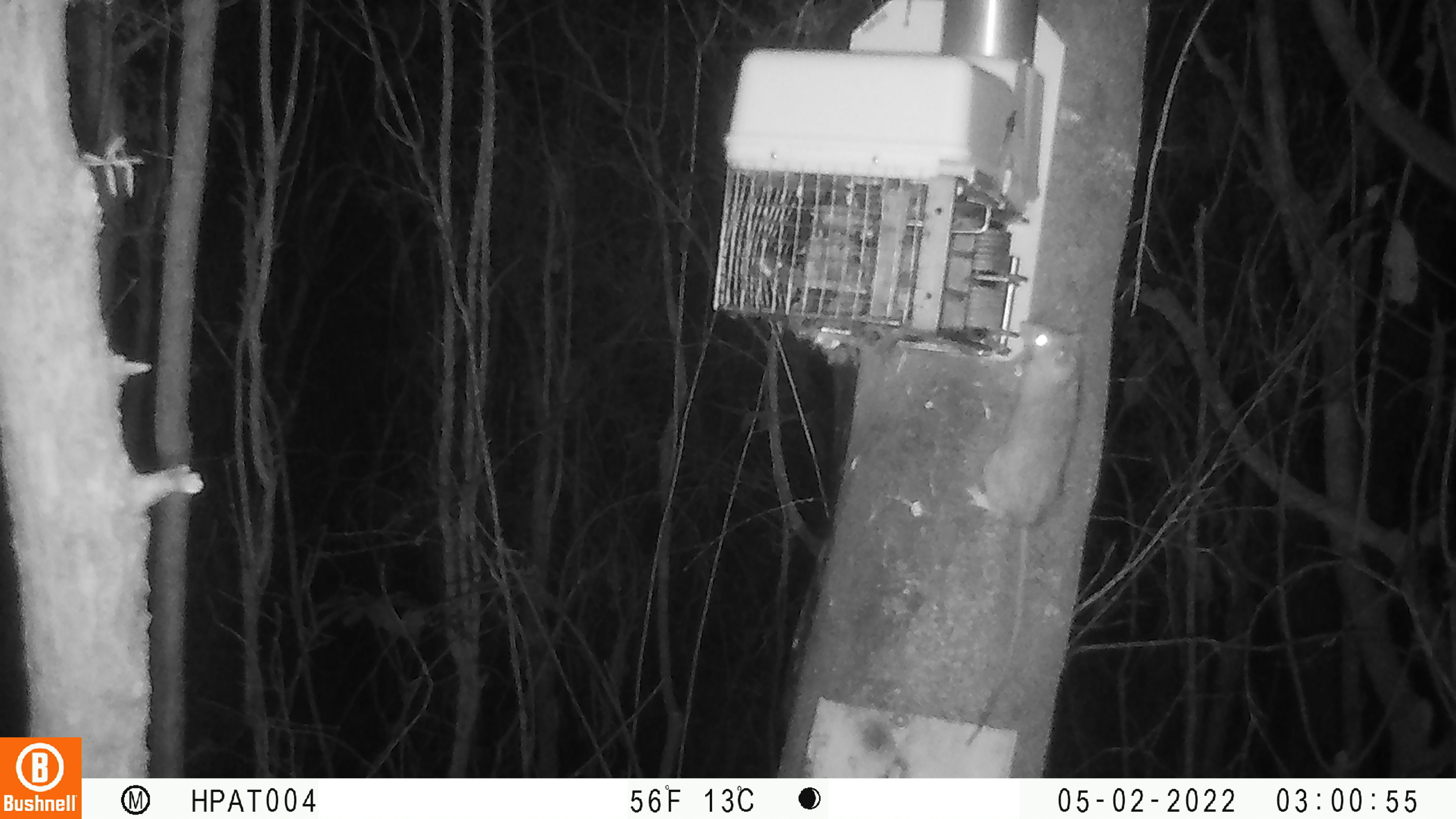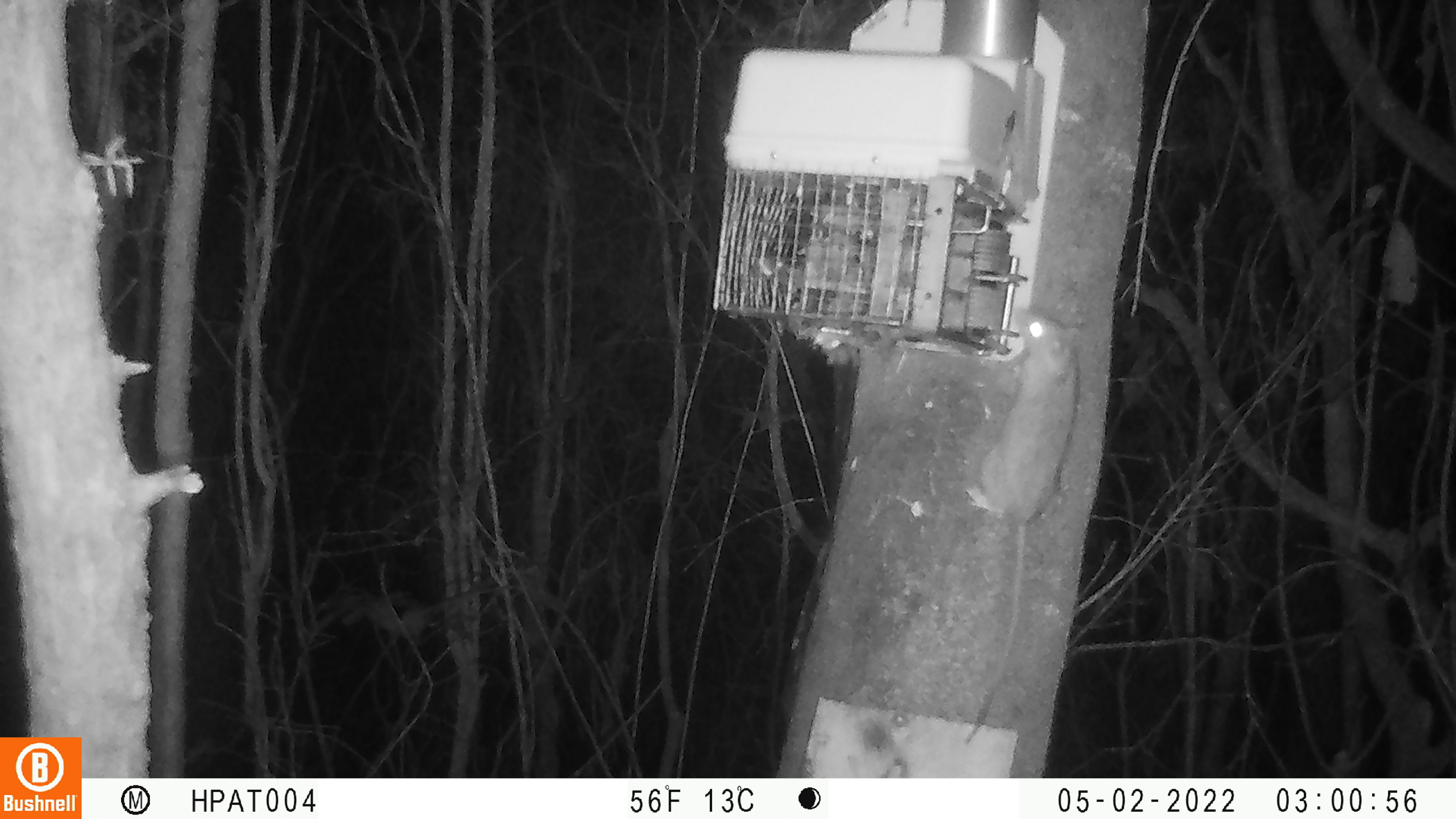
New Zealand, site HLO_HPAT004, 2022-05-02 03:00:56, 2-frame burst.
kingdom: Animalia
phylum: Chordata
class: Mammalia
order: Rodentia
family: Muridae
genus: Rattus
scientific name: Rattus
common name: rat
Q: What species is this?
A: Rat (Rattus).